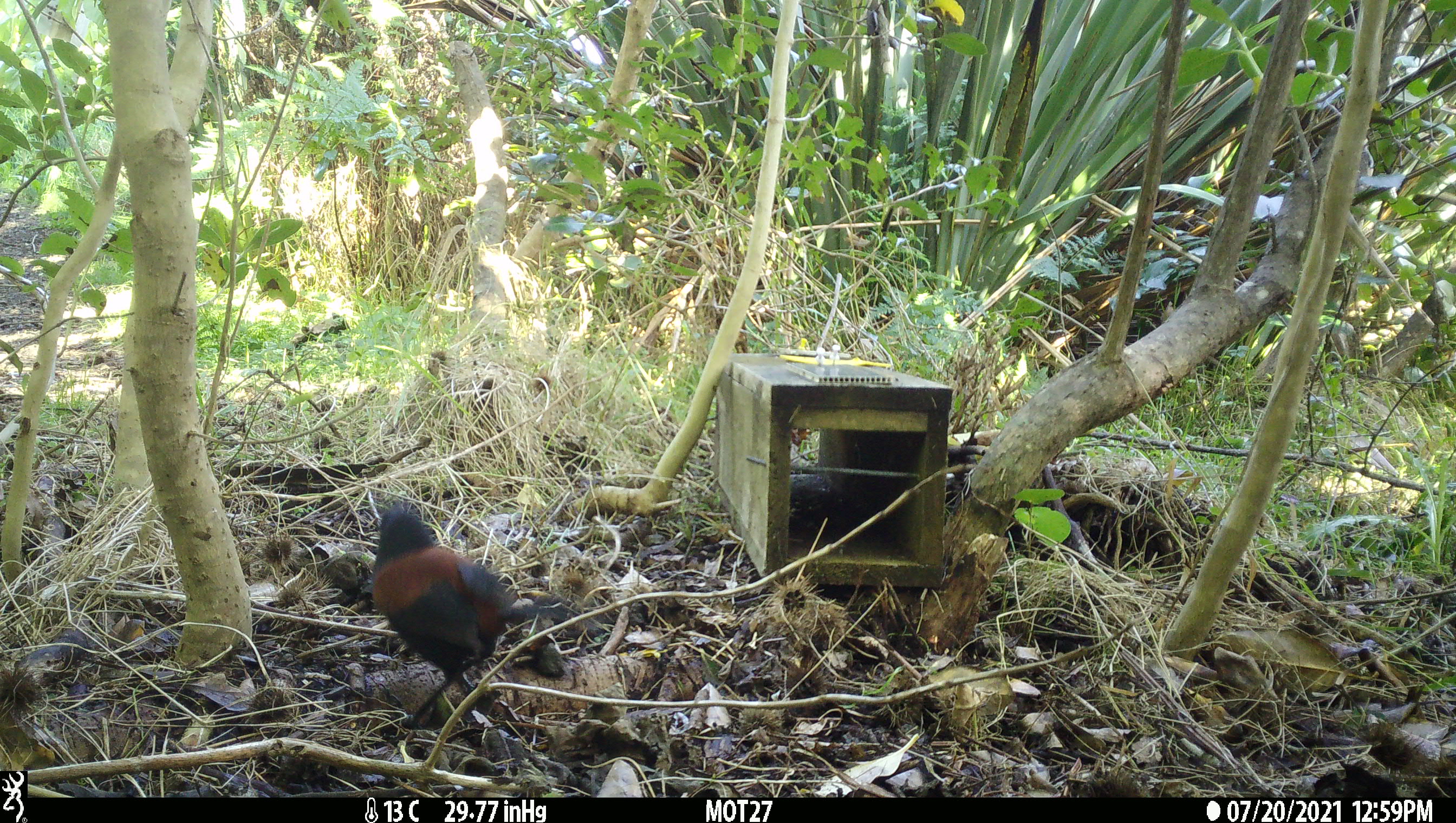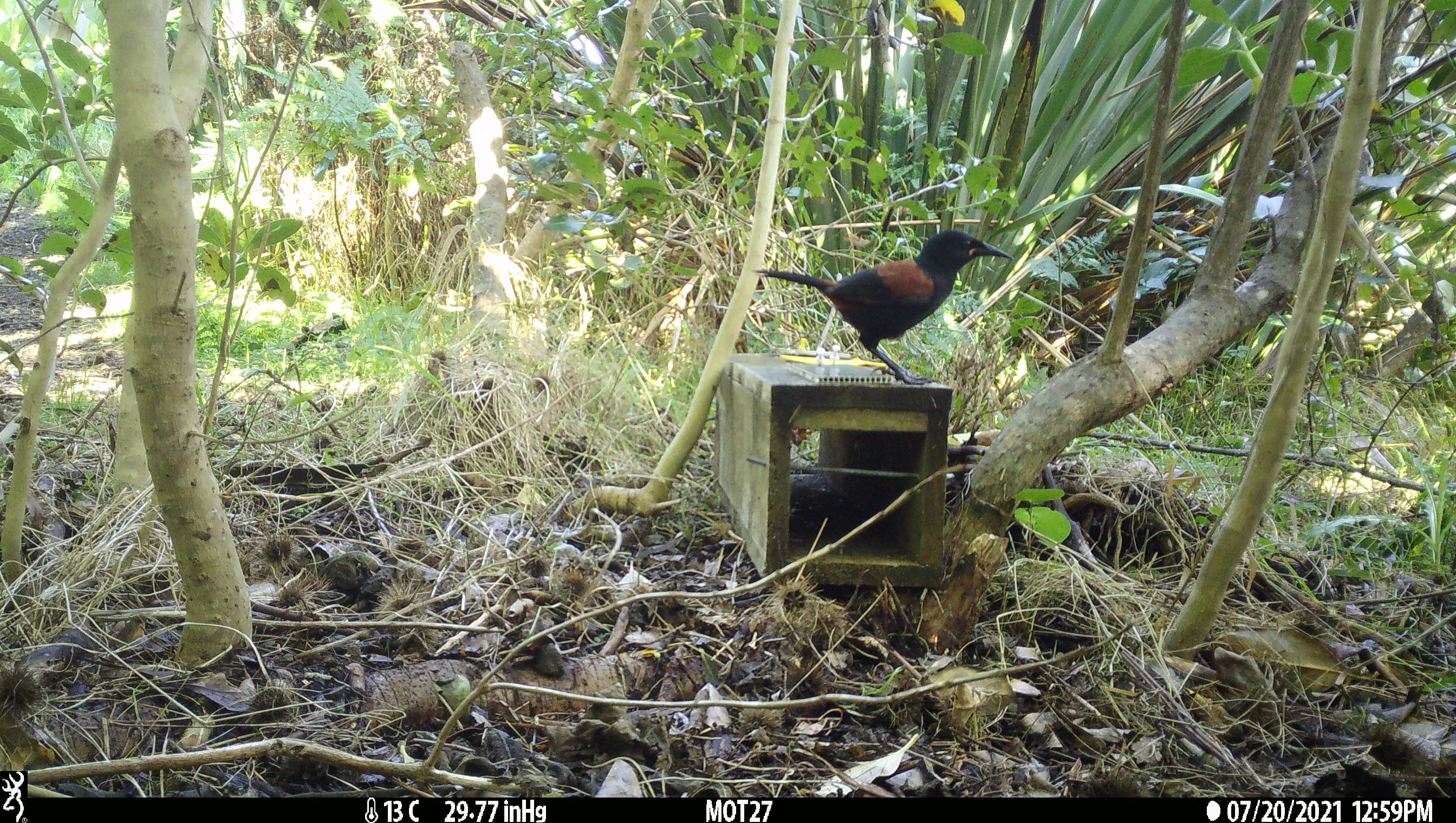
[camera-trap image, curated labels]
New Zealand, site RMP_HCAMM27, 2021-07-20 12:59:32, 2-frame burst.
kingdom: Animalia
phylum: Chordata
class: Aves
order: Passeriformes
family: Callaeidae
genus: Philesturnus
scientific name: Philesturnus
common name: saddlebacks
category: tieke